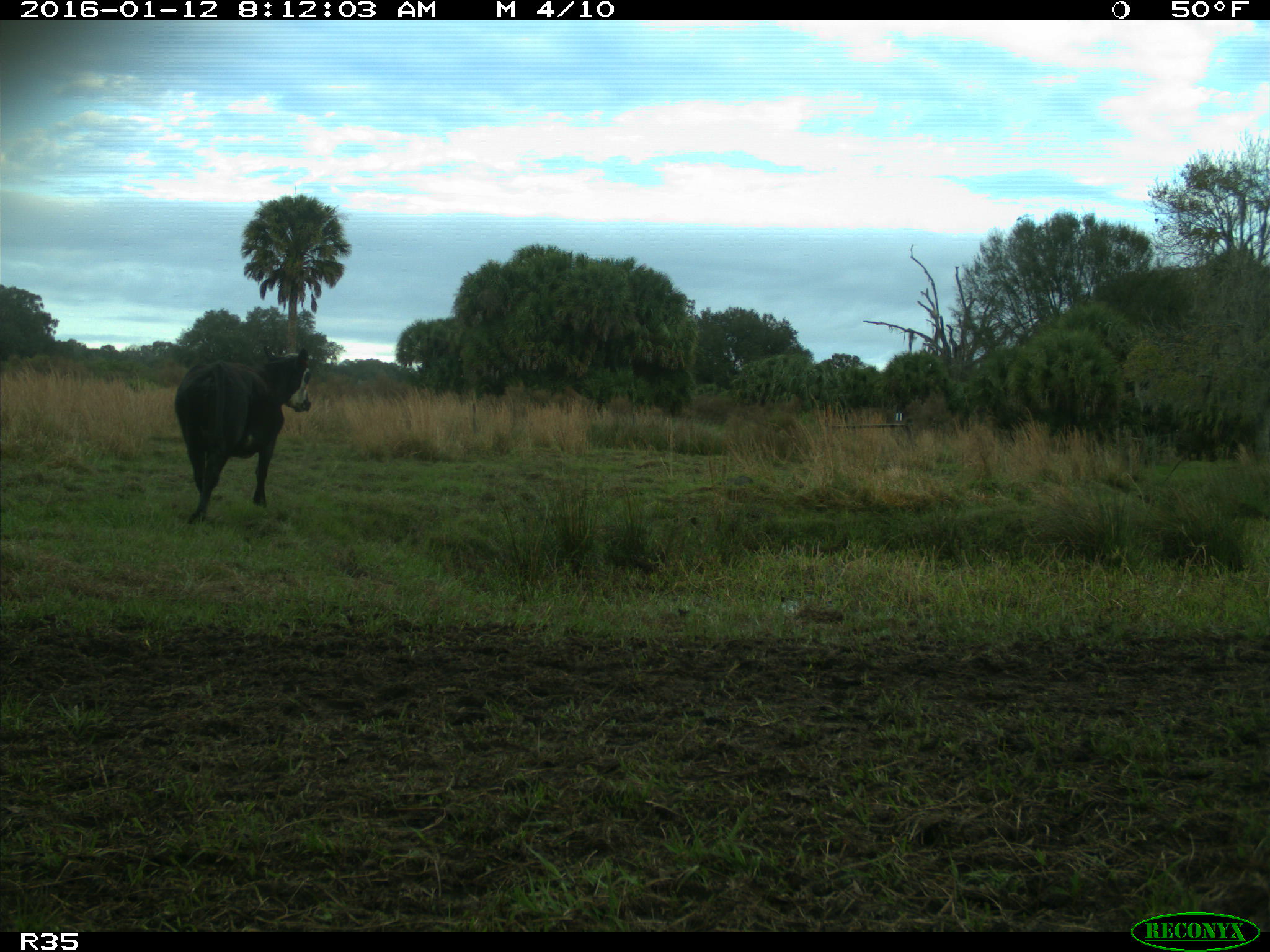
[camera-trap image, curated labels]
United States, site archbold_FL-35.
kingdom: Animalia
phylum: Chordata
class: Mammalia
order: Artiodactyla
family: Bovidae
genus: Bos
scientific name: Bos taurus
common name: domestic cow